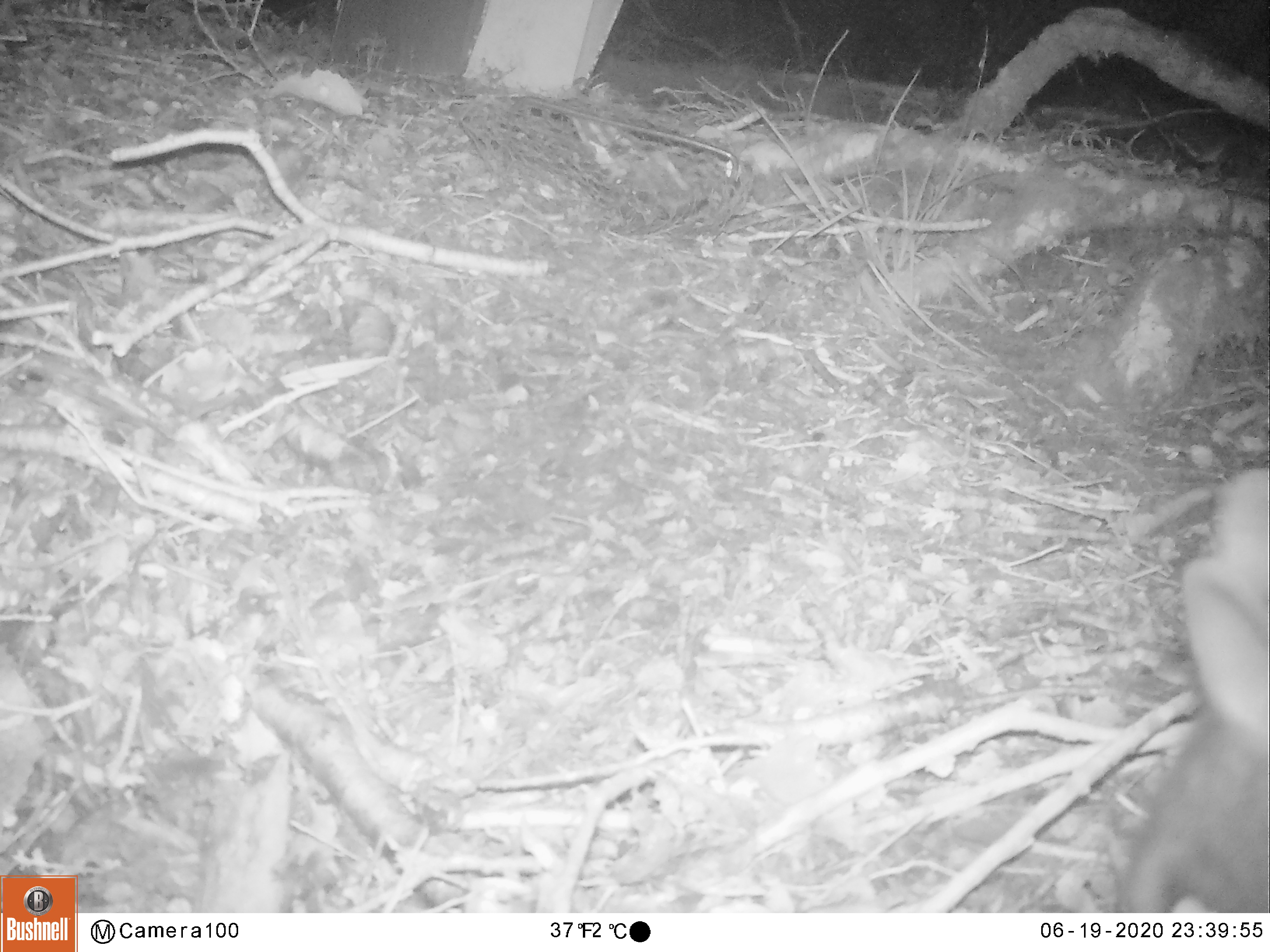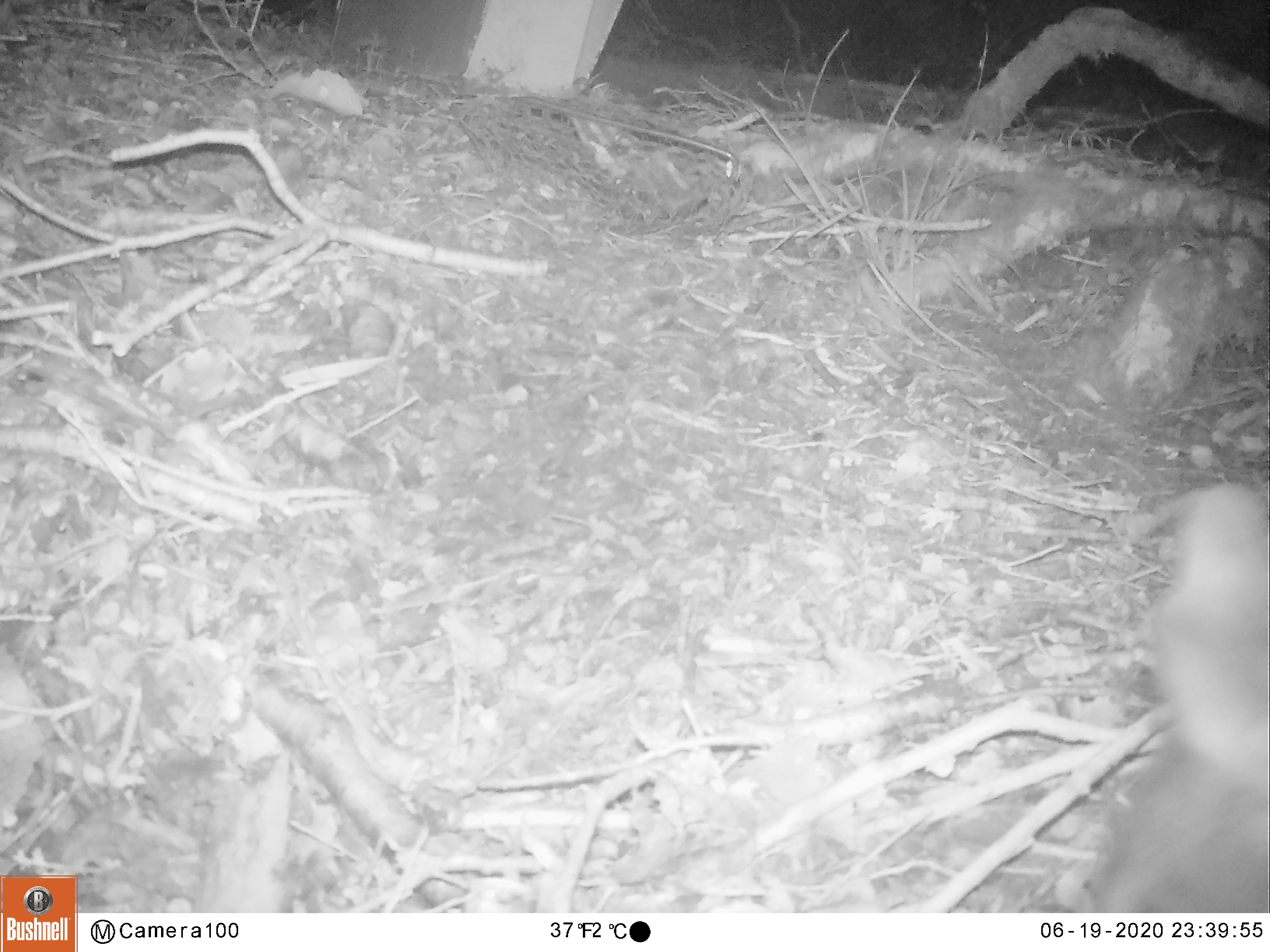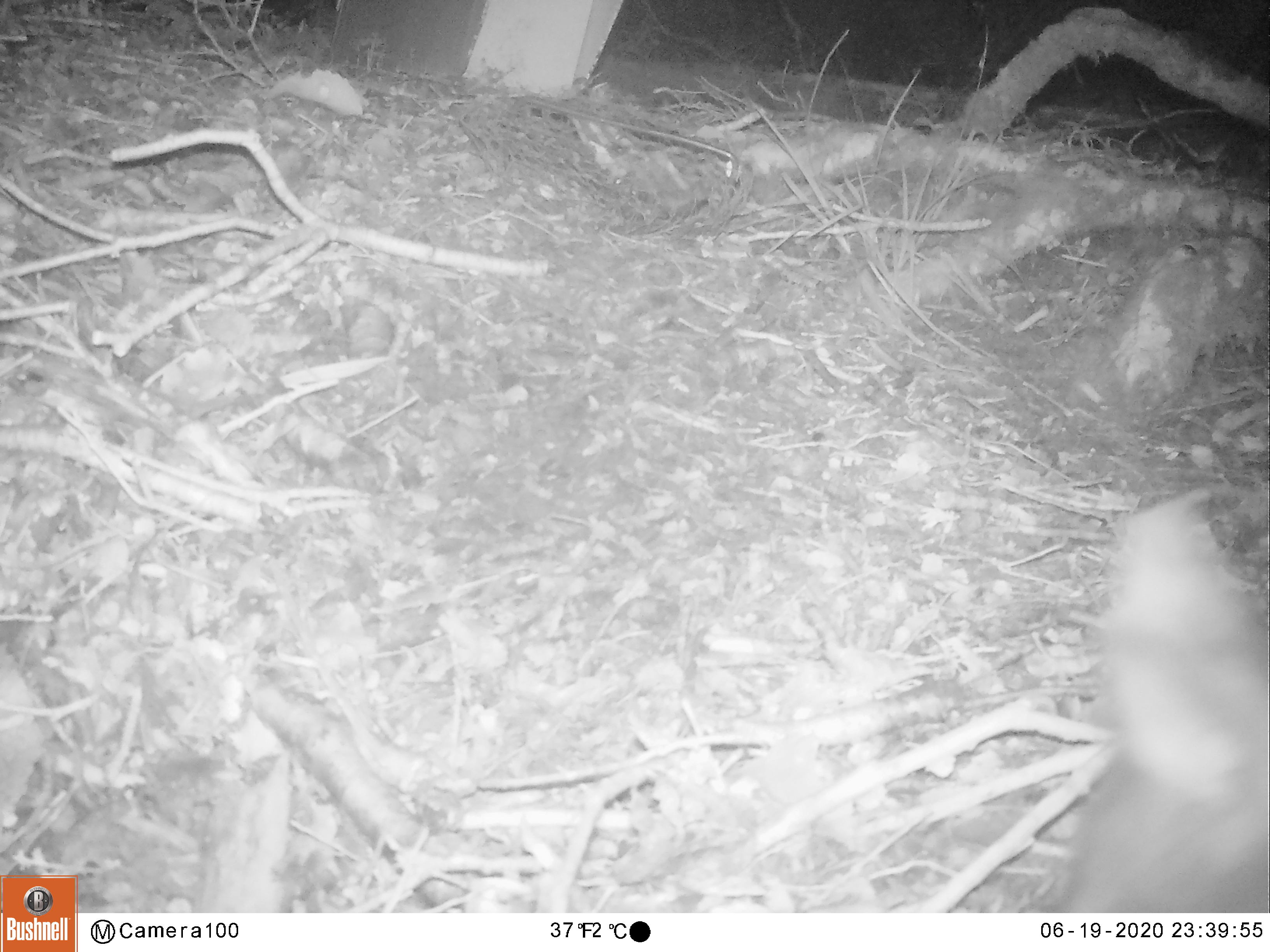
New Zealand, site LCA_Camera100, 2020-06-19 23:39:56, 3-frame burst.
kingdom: Animalia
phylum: Chordata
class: Mammalia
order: Diprotodontia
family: Phalangeridae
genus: Trichosurus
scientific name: Trichosurus vulpecula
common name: common brushtail possum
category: possum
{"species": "possum (common brushtail possum) (Trichosurus vulpecula)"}